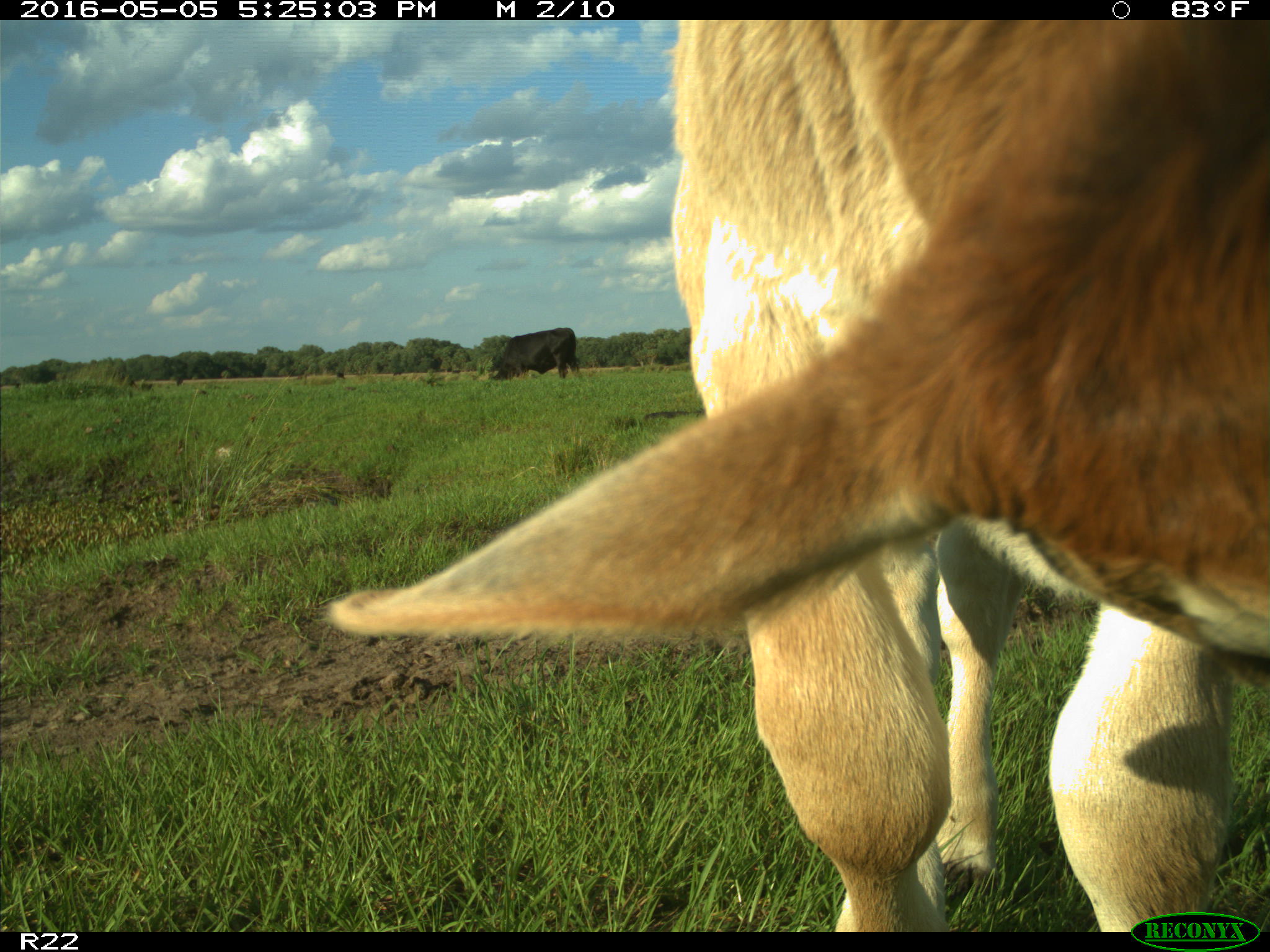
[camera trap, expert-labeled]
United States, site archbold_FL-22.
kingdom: Animalia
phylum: Chordata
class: Mammalia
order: Artiodactyla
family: Bovidae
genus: Bos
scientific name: Bos taurus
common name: domestic cow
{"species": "Bos taurus (domestic cow)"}